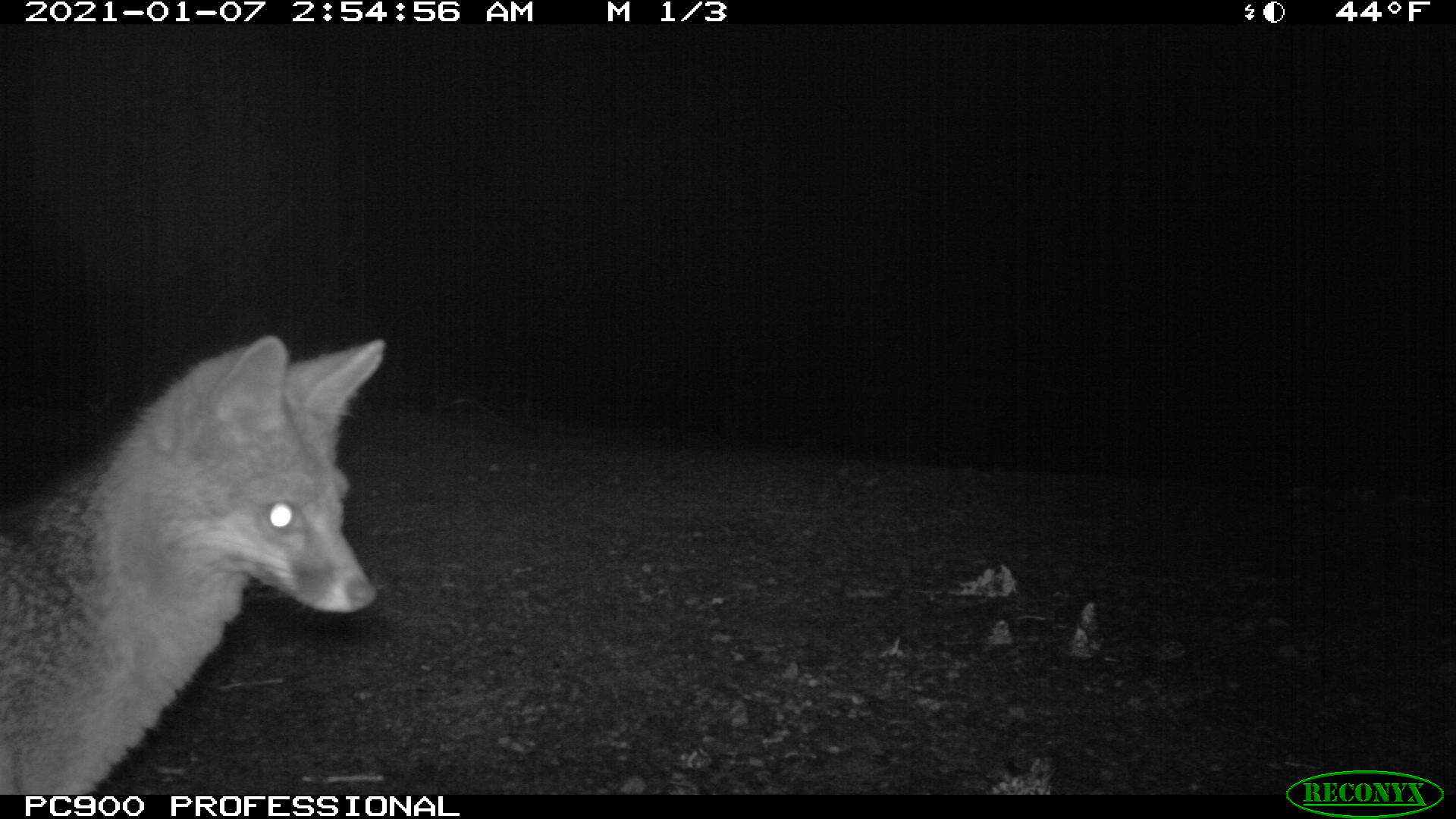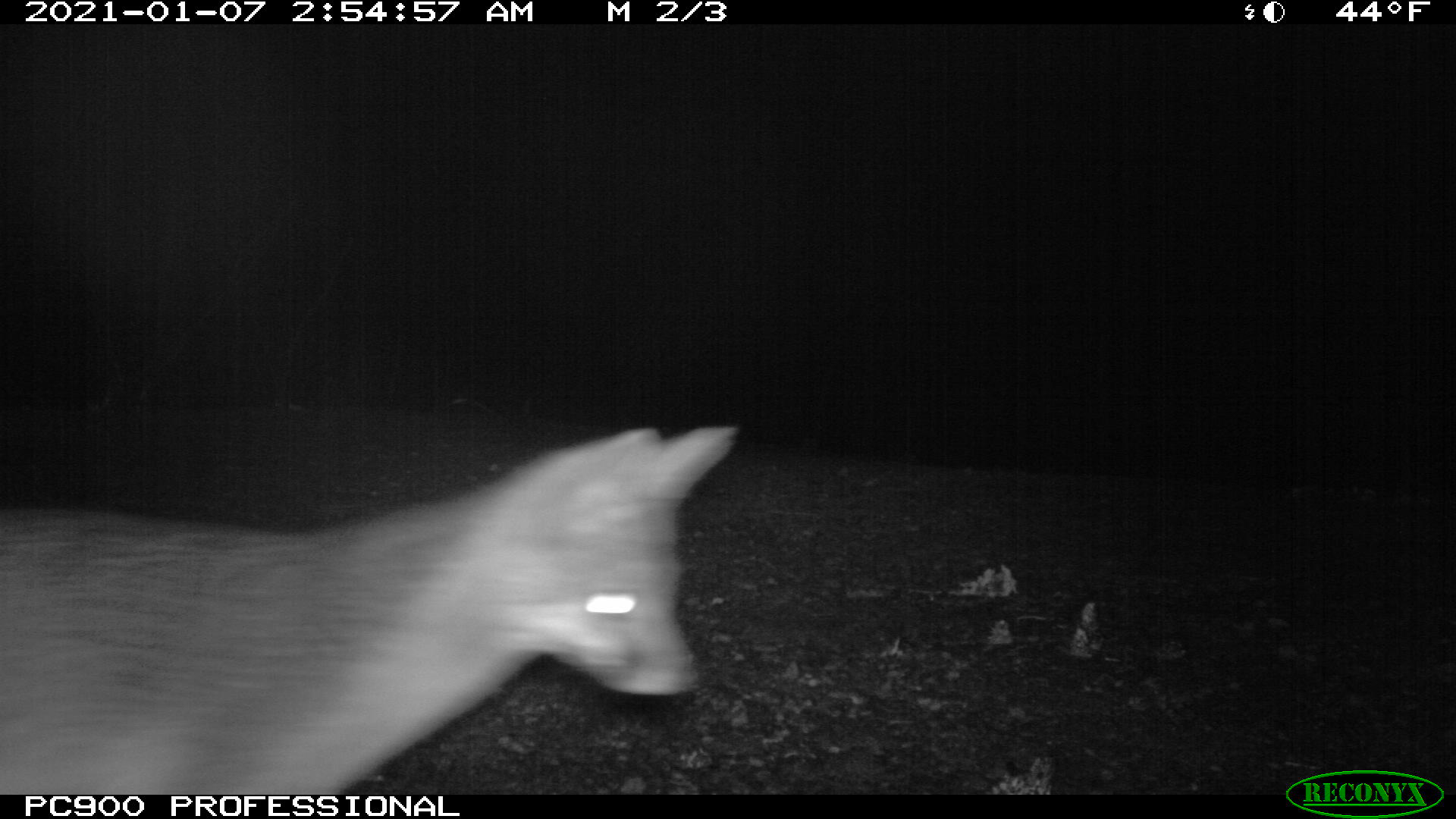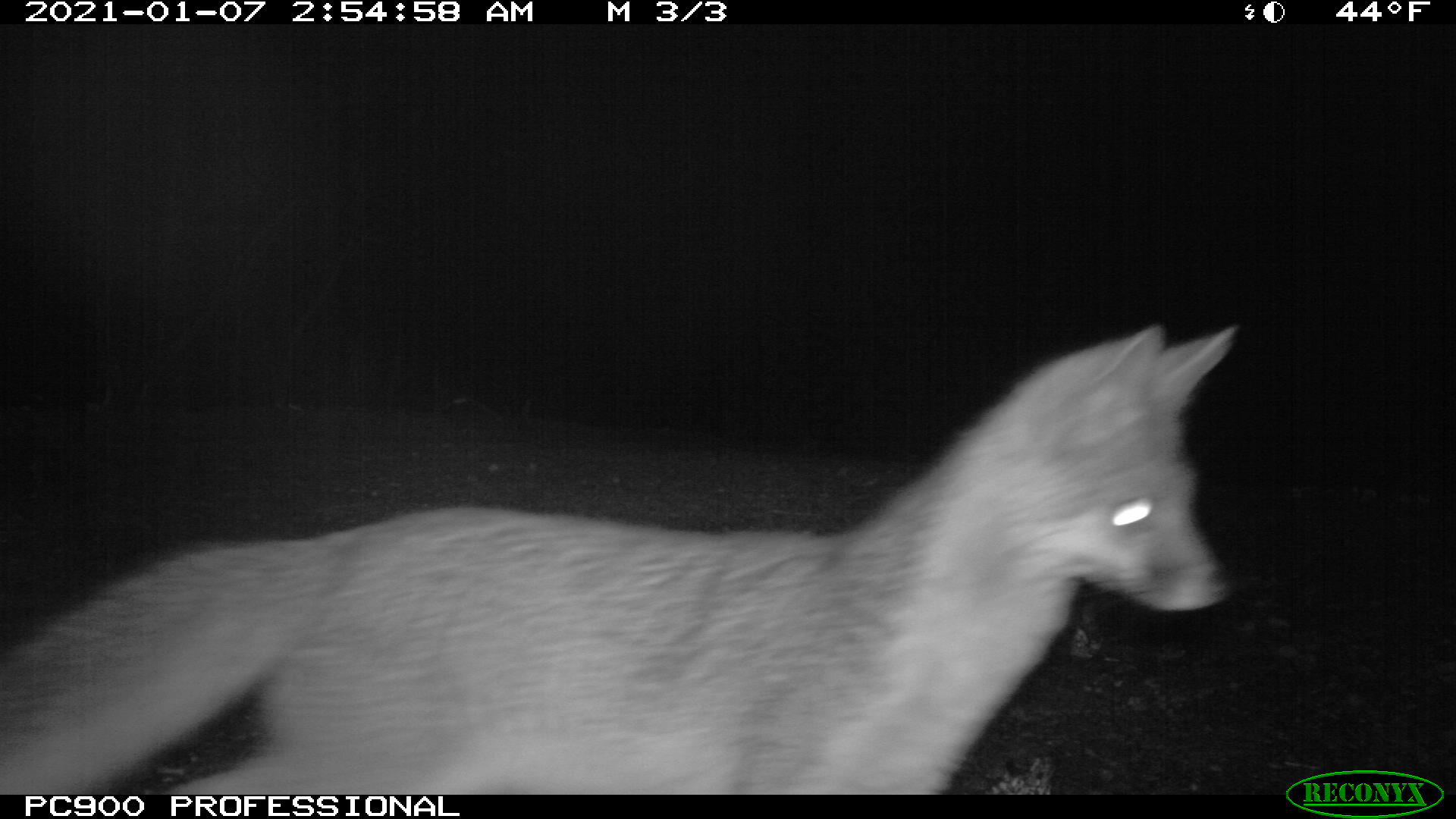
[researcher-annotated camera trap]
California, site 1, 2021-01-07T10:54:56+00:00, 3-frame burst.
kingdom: Animalia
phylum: Chordata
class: Mammalia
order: Carnivora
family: Canidae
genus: Urocyon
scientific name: Urocyon cinereoargenteus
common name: gray fox